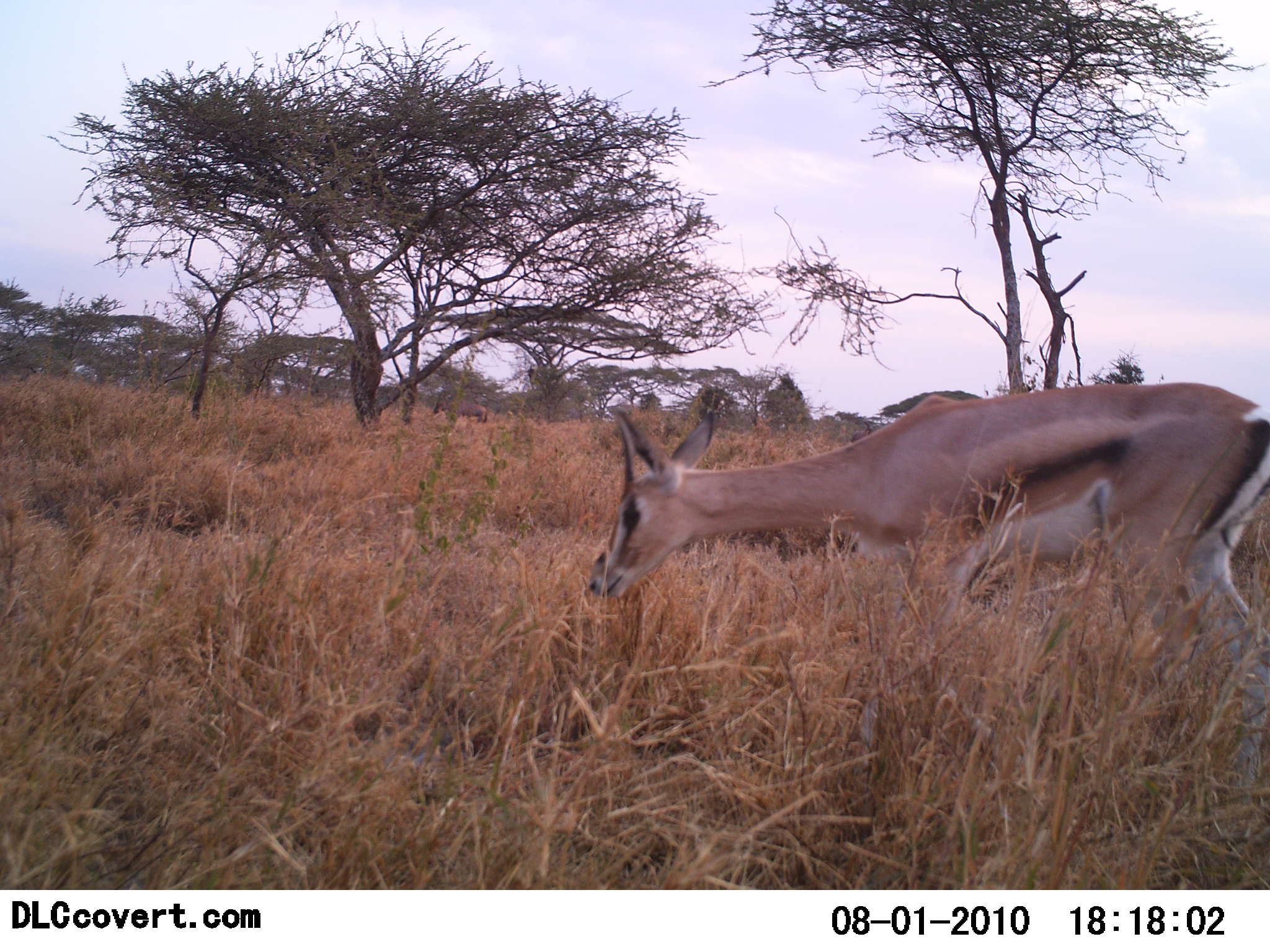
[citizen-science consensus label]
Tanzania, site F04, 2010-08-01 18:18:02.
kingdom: Animalia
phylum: Chordata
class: Mammalia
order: Artiodactyla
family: Bovidae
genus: Eudorcas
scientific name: Eudorcas thomsonii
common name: thomson's gazelle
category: gazellethomsons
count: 1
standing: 42%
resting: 0%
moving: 25%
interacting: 0%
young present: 0%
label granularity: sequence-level